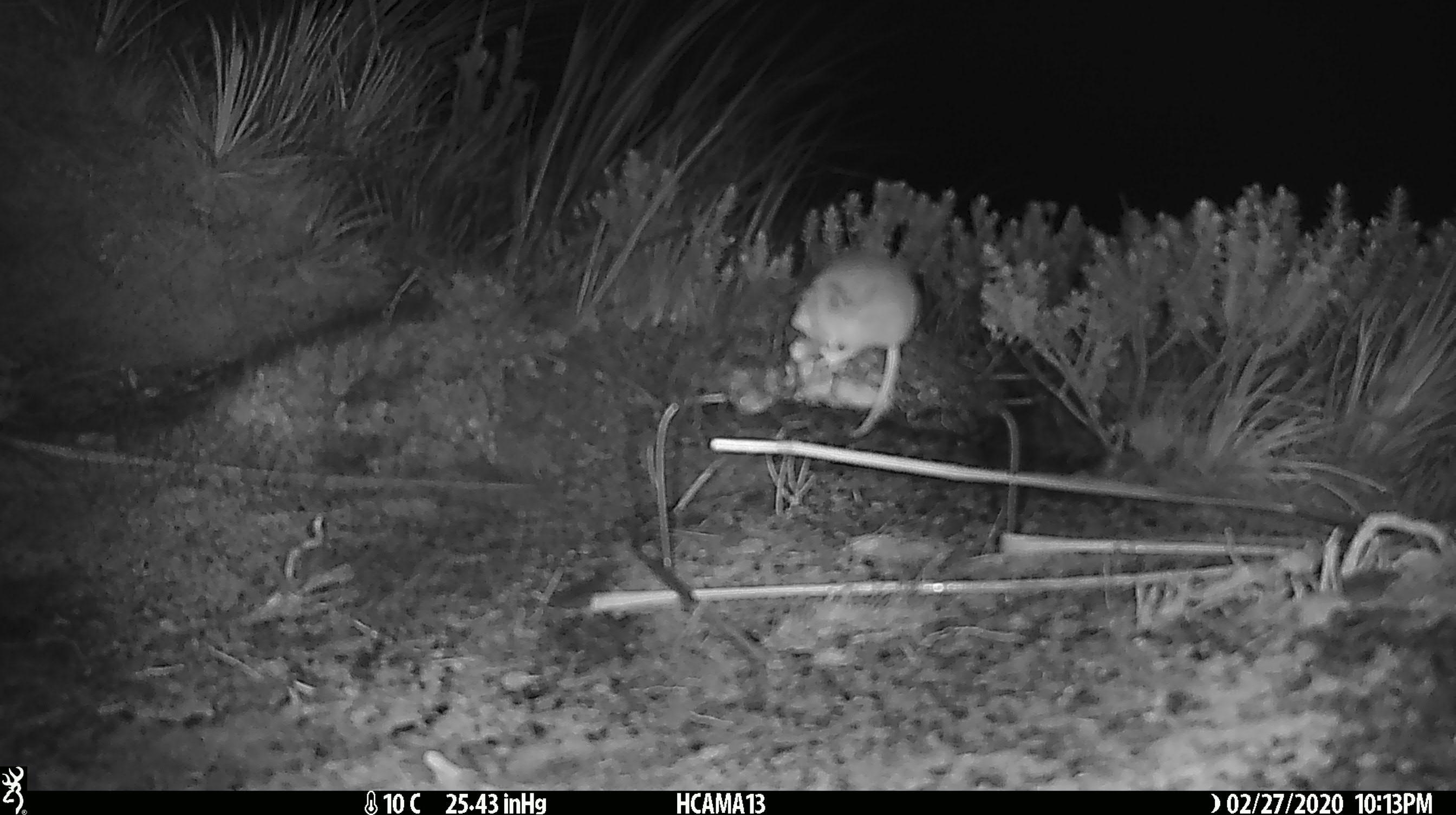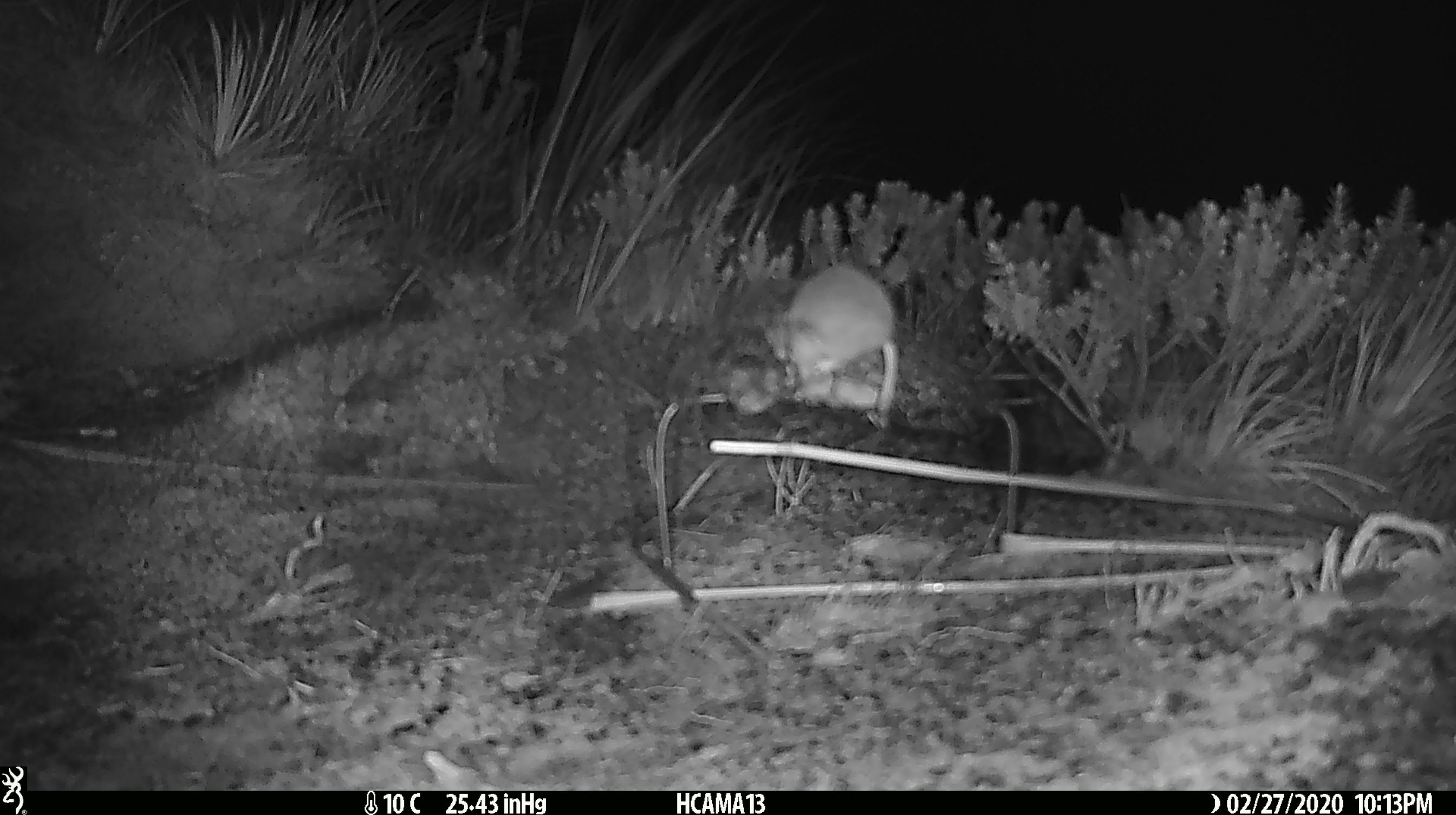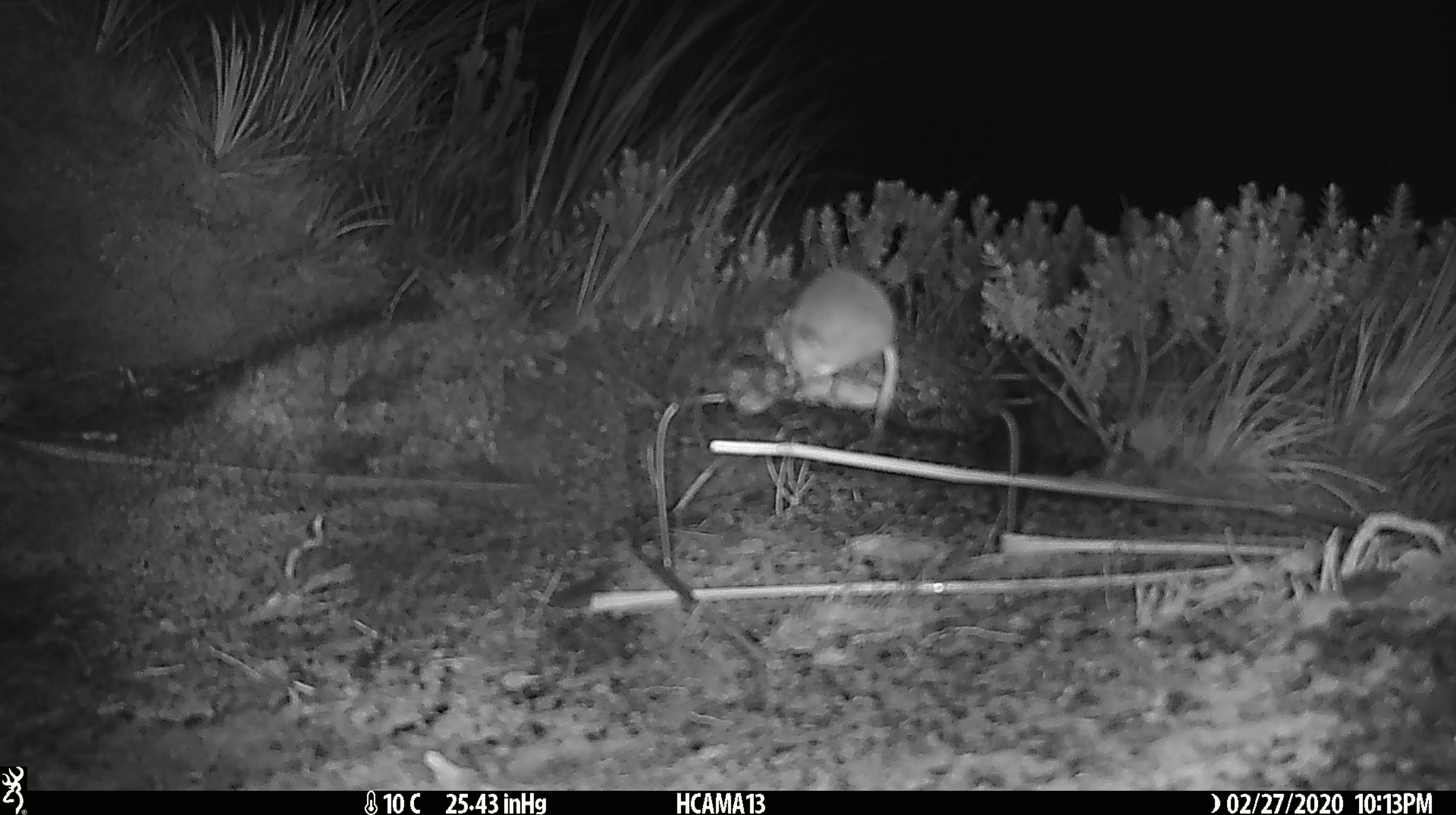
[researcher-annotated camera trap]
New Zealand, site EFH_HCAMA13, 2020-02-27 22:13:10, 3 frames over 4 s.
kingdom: Animalia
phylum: Chordata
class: Mammalia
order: Rodentia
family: Muridae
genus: Mus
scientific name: Mus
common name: mouse